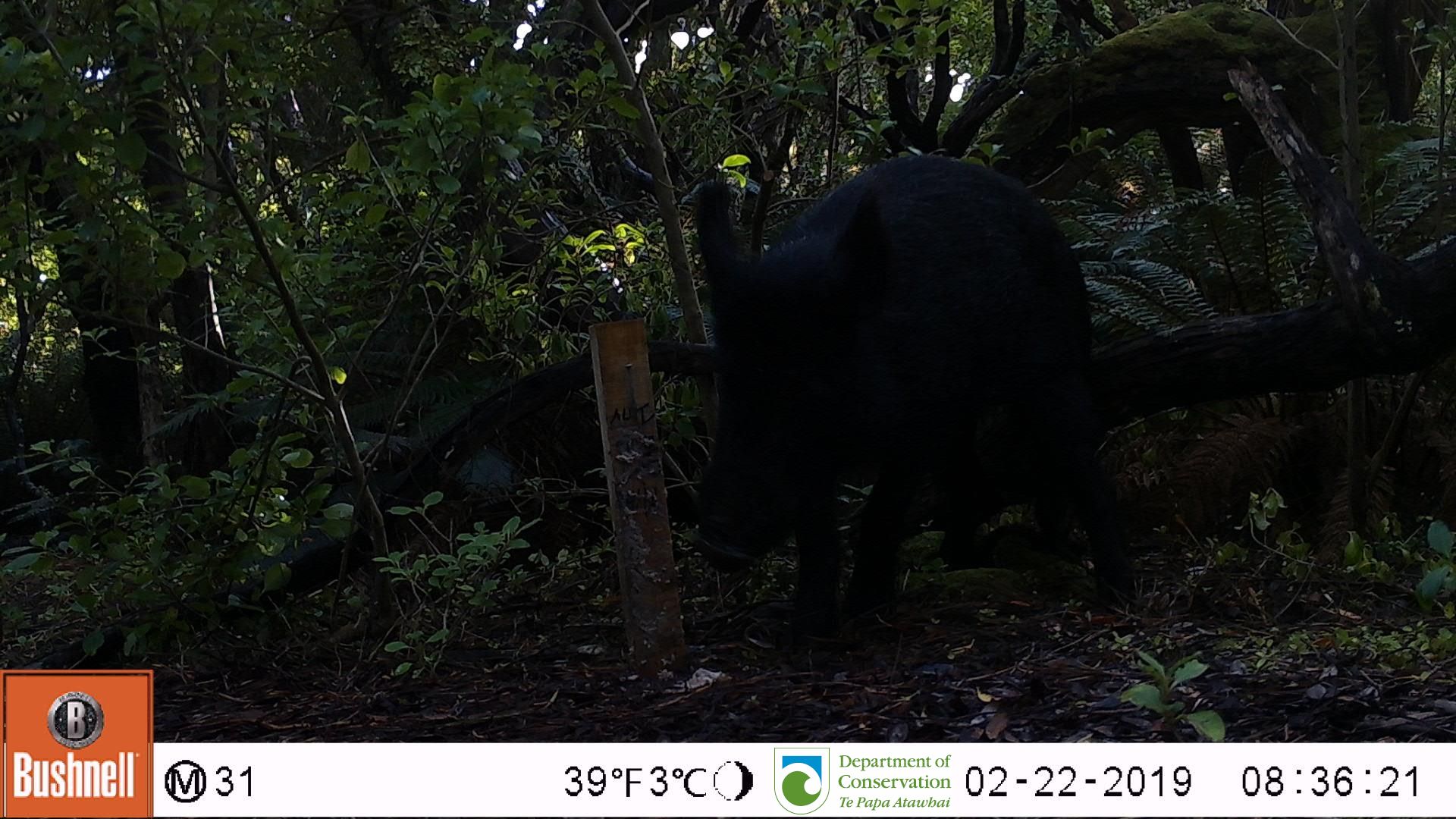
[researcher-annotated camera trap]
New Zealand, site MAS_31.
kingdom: Animalia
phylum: Chordata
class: Mammalia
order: Artiodactyla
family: Suidae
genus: Sus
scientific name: Sus scrofa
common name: pig